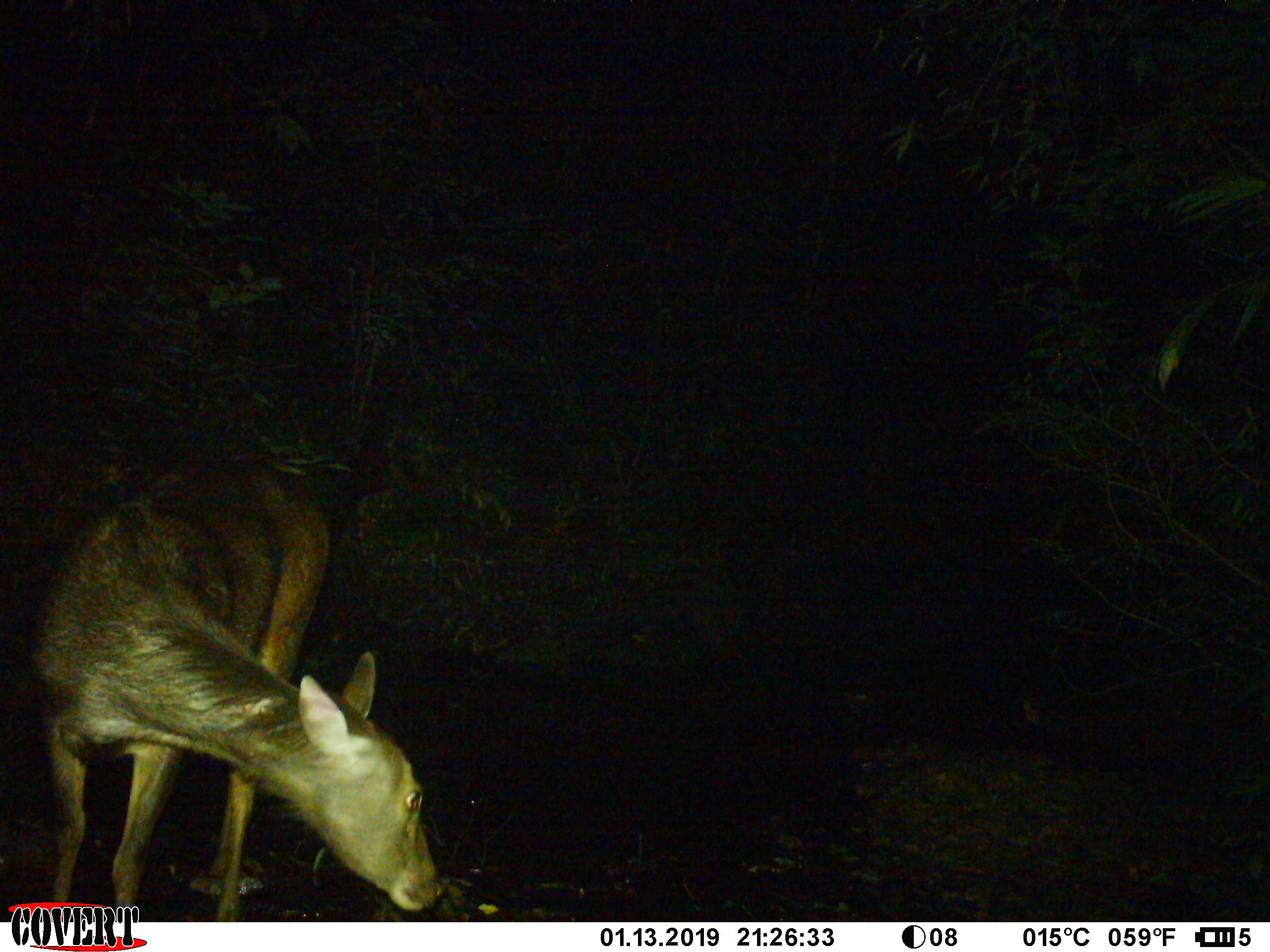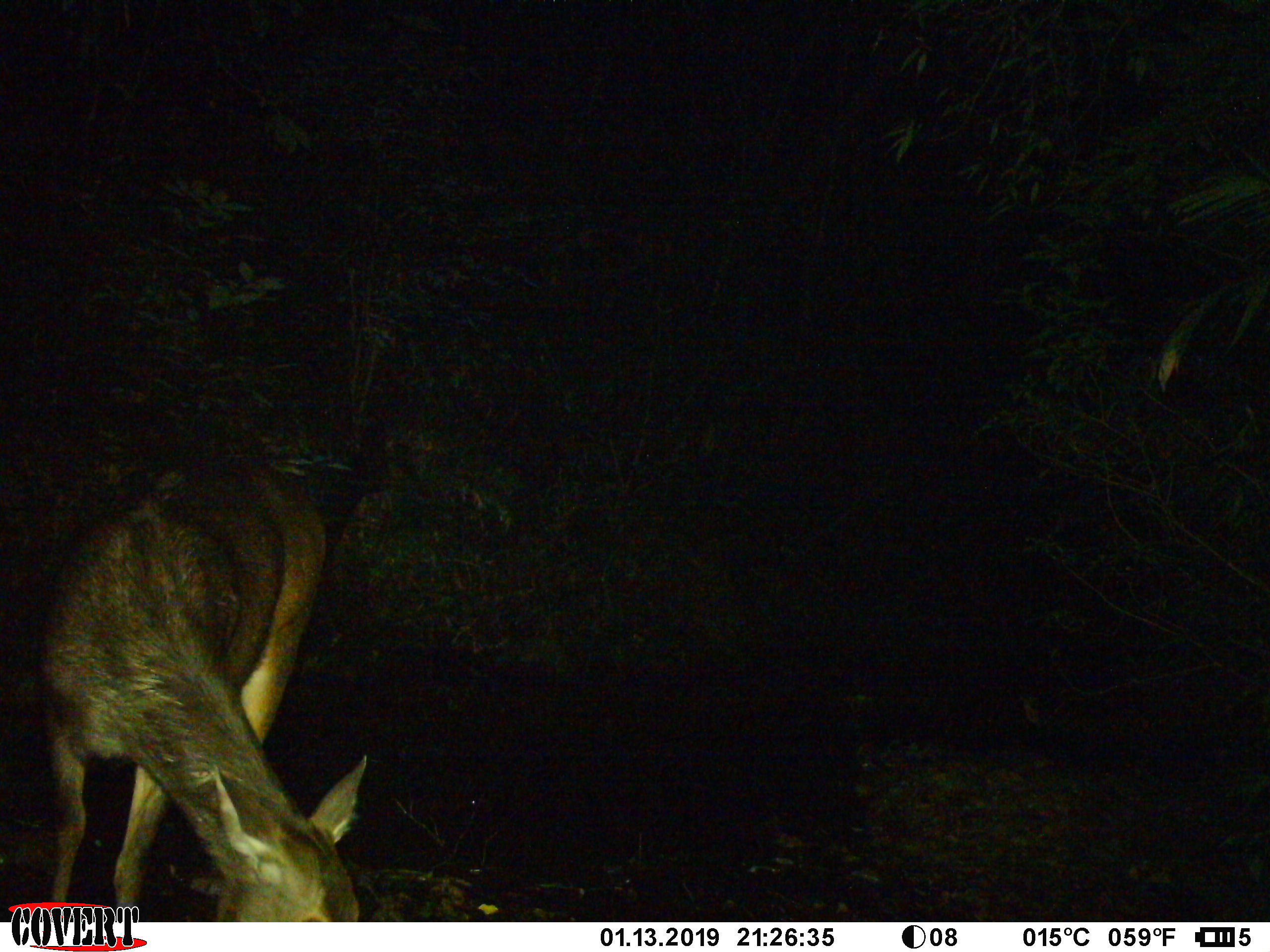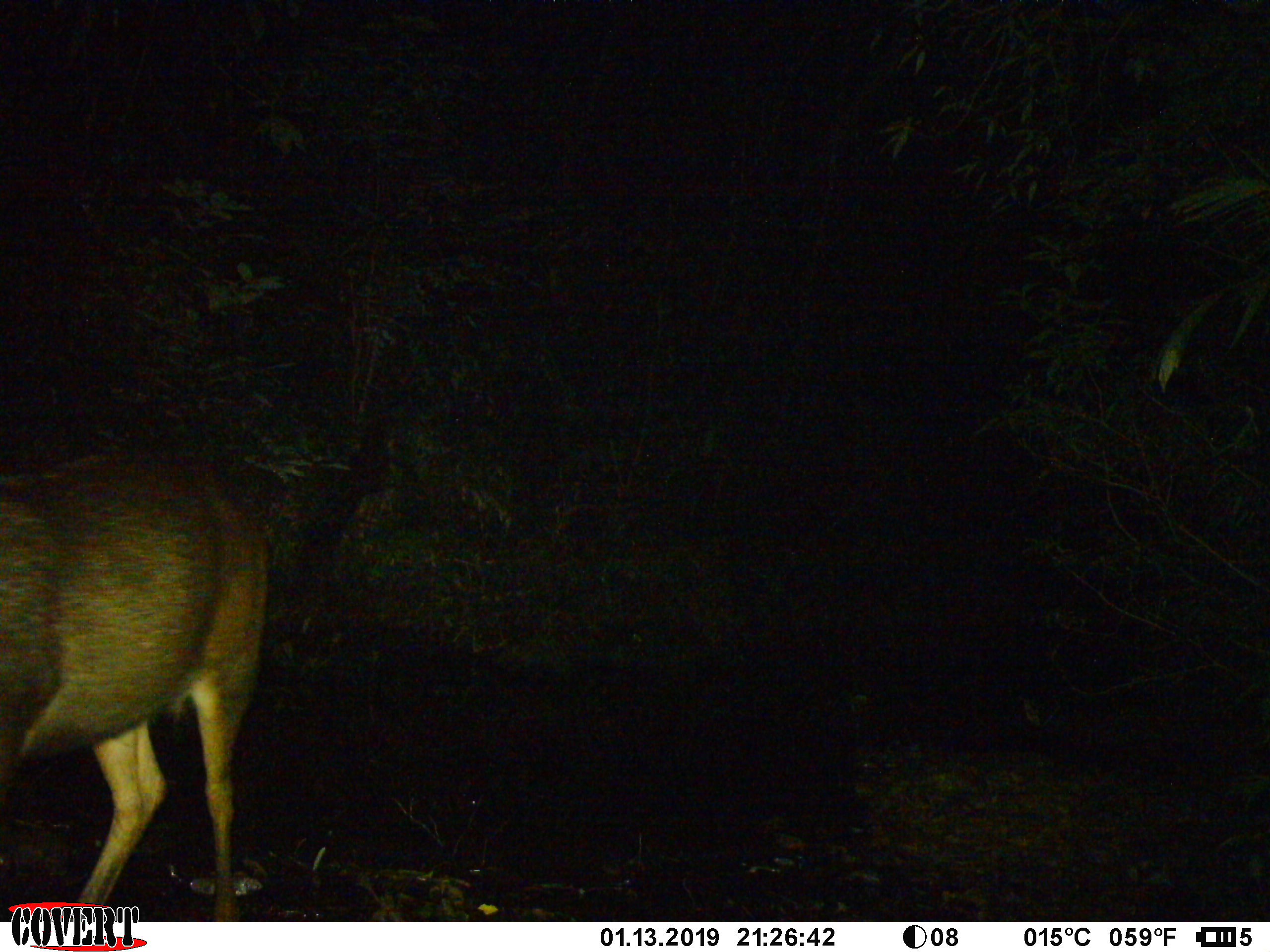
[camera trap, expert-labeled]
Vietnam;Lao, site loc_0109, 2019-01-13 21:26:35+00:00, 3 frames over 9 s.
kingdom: Animalia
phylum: Chordata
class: Mammalia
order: Artiodactyla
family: Cervidae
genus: Rusa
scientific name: Rusa unicolor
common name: sambar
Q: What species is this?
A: Sambar (Rusa unicolor).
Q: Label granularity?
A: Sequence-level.